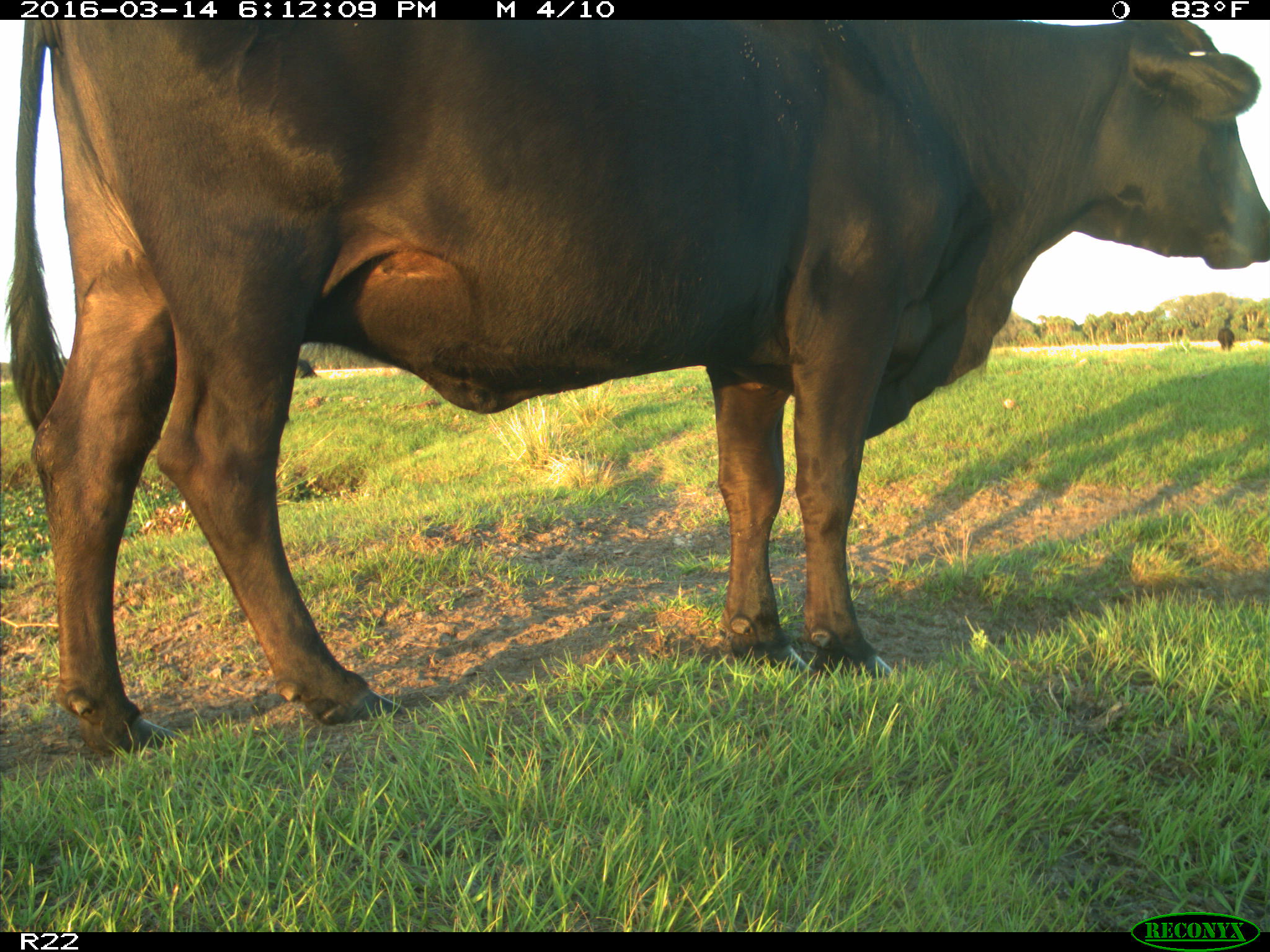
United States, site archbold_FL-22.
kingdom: Animalia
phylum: Chordata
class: Mammalia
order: Artiodactyla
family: Bovidae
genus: Bos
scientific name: Bos taurus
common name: domestic cow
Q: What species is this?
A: Bos taurus (domestic cow).